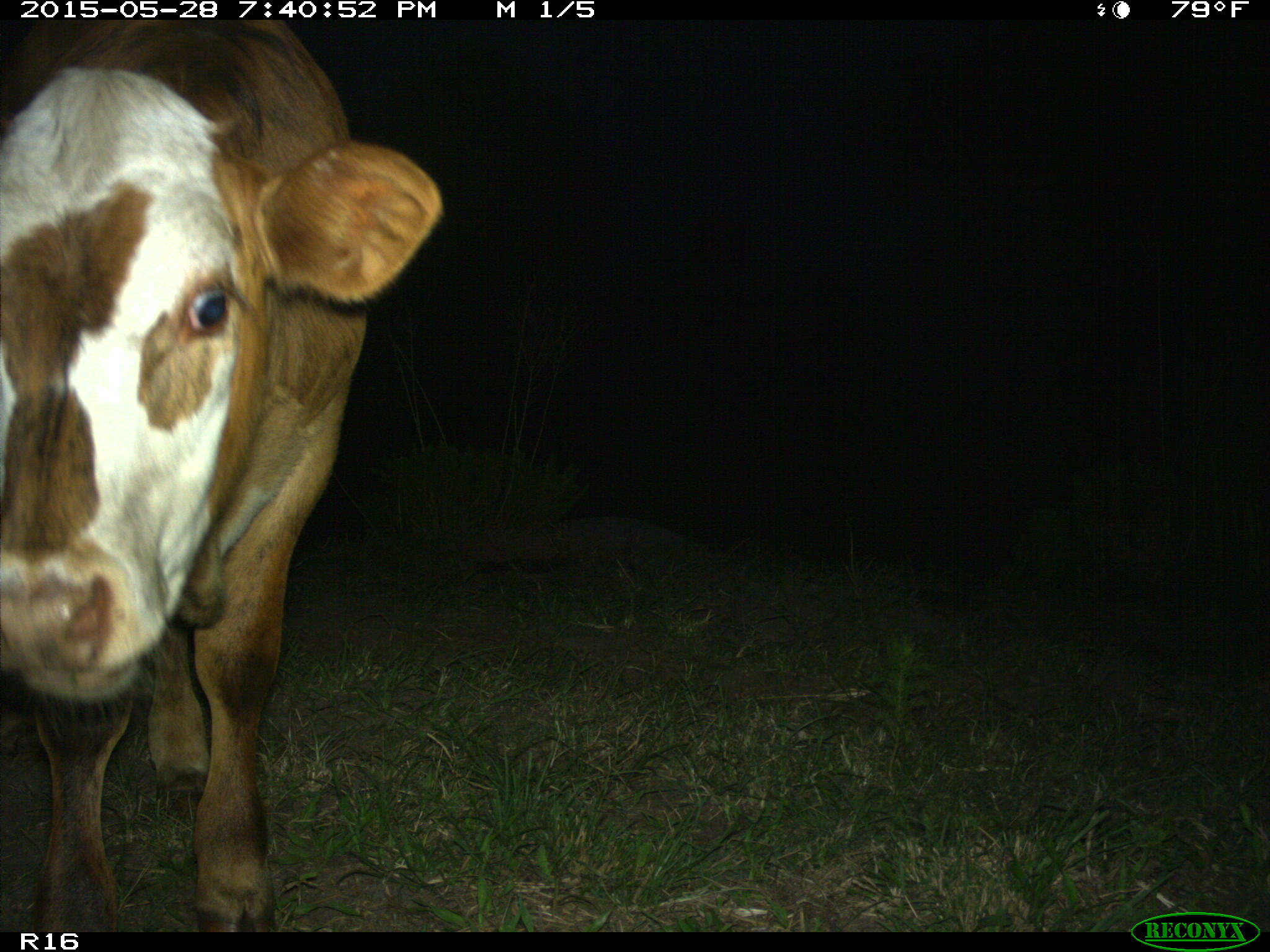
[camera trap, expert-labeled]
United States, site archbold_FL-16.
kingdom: Animalia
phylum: Chordata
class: Mammalia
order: Artiodactyla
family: Bovidae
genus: Bos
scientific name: Bos taurus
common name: domestic cow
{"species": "Bos taurus (domestic cow)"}